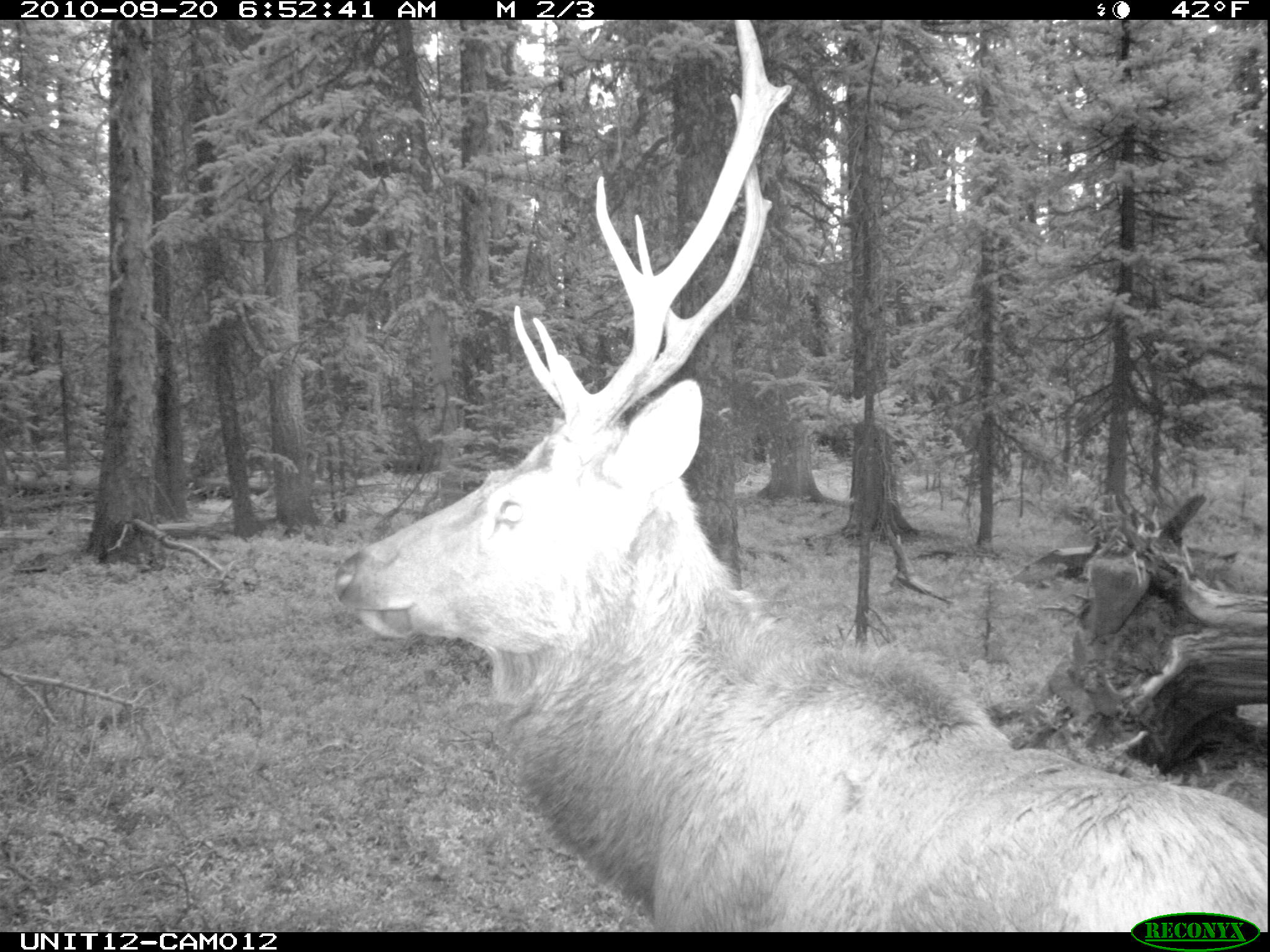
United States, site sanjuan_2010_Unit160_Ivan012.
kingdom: Animalia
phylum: Chordata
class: Mammalia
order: Artiodactyla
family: Cervidae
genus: Cervus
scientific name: Cervus elaphus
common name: red deer